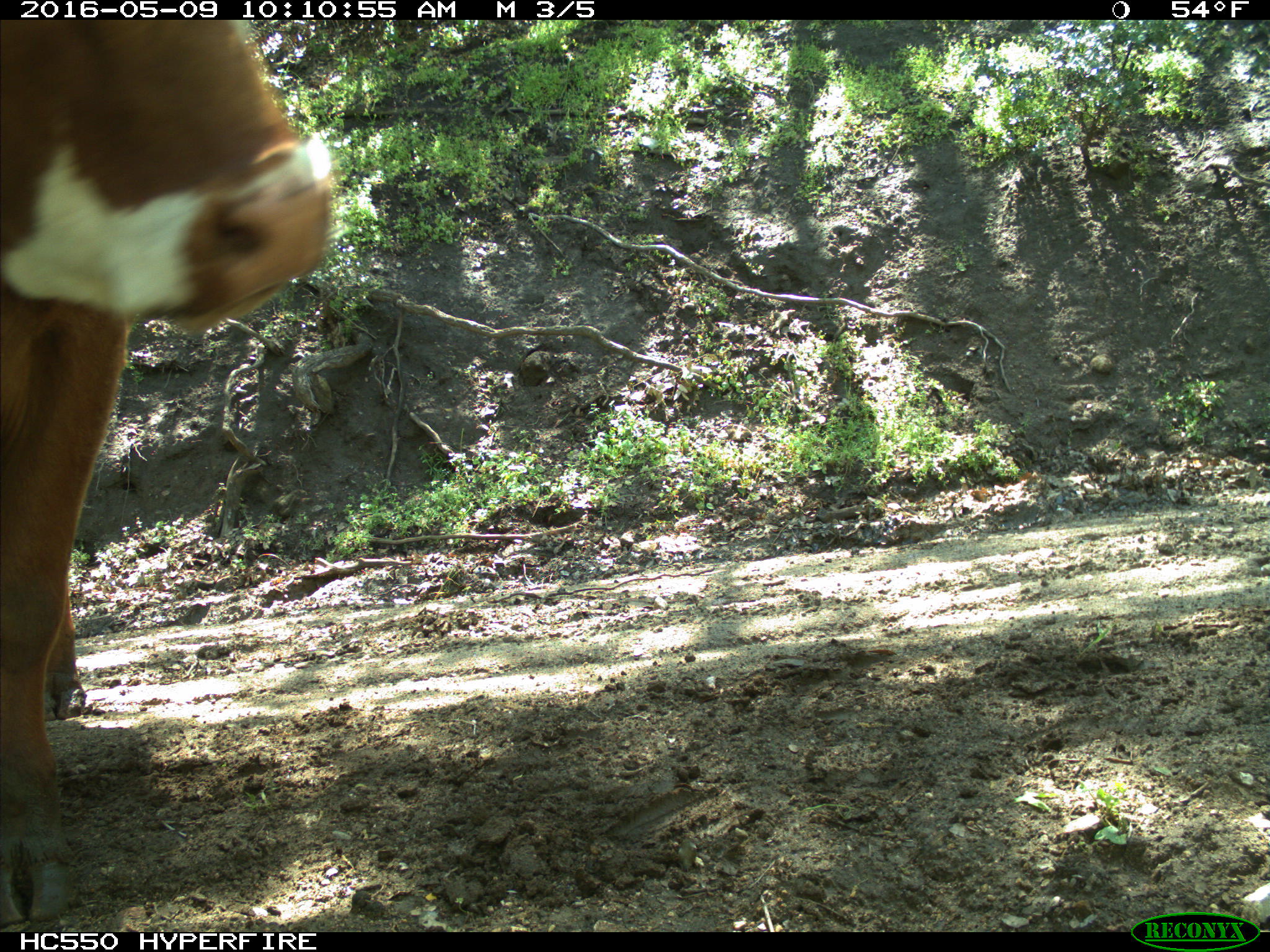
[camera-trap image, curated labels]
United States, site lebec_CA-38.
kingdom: Animalia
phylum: Chordata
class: Mammalia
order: Artiodactyla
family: Bovidae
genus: Bos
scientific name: Bos taurus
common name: domestic cow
Bos taurus (domestic cow).